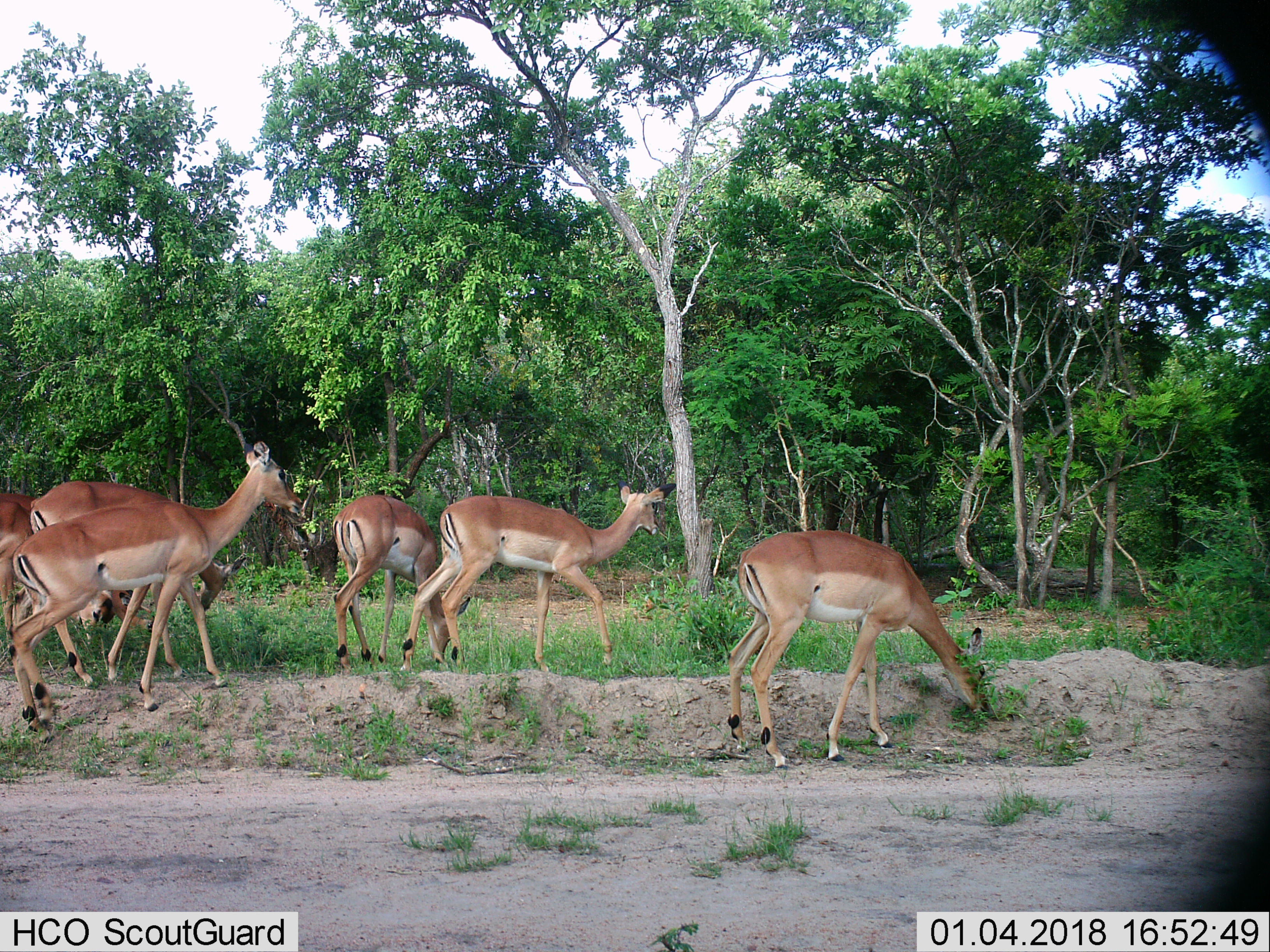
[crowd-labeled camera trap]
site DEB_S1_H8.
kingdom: Animalia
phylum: Chordata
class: Mammalia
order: Artiodactyla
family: Bovidae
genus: Aepyceros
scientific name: Aepyceros melampus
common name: impala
Impala (Aepyceros melampus), count 6. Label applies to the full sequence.